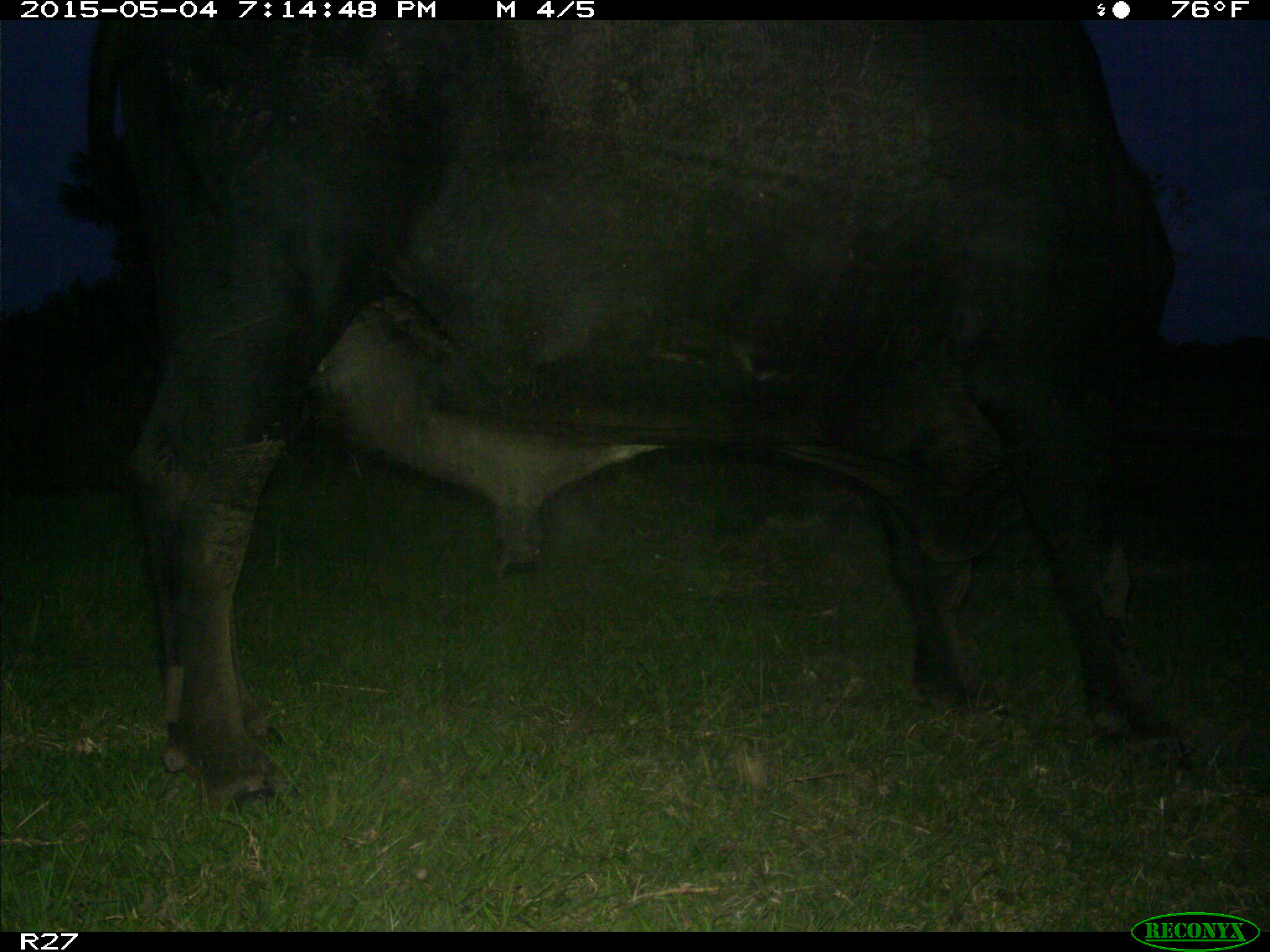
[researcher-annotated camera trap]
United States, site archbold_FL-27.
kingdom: Animalia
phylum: Chordata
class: Mammalia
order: Artiodactyla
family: Bovidae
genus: Bos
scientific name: Bos taurus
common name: domestic cow